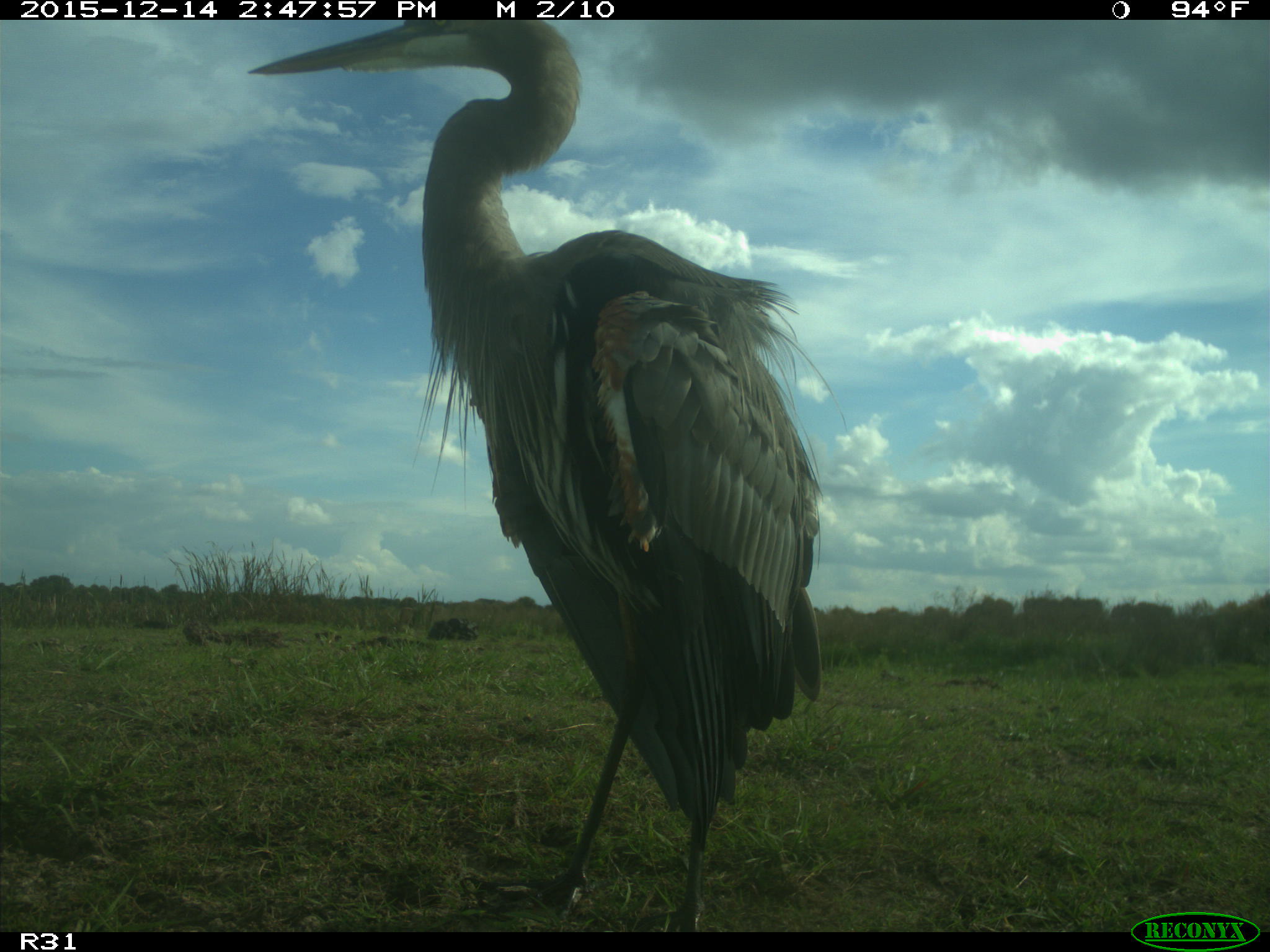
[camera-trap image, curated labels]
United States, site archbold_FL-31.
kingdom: Animalia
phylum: Chordata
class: Aves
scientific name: Aves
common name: birds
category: unidentified bird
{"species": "unidentified bird (birds) (Aves)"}